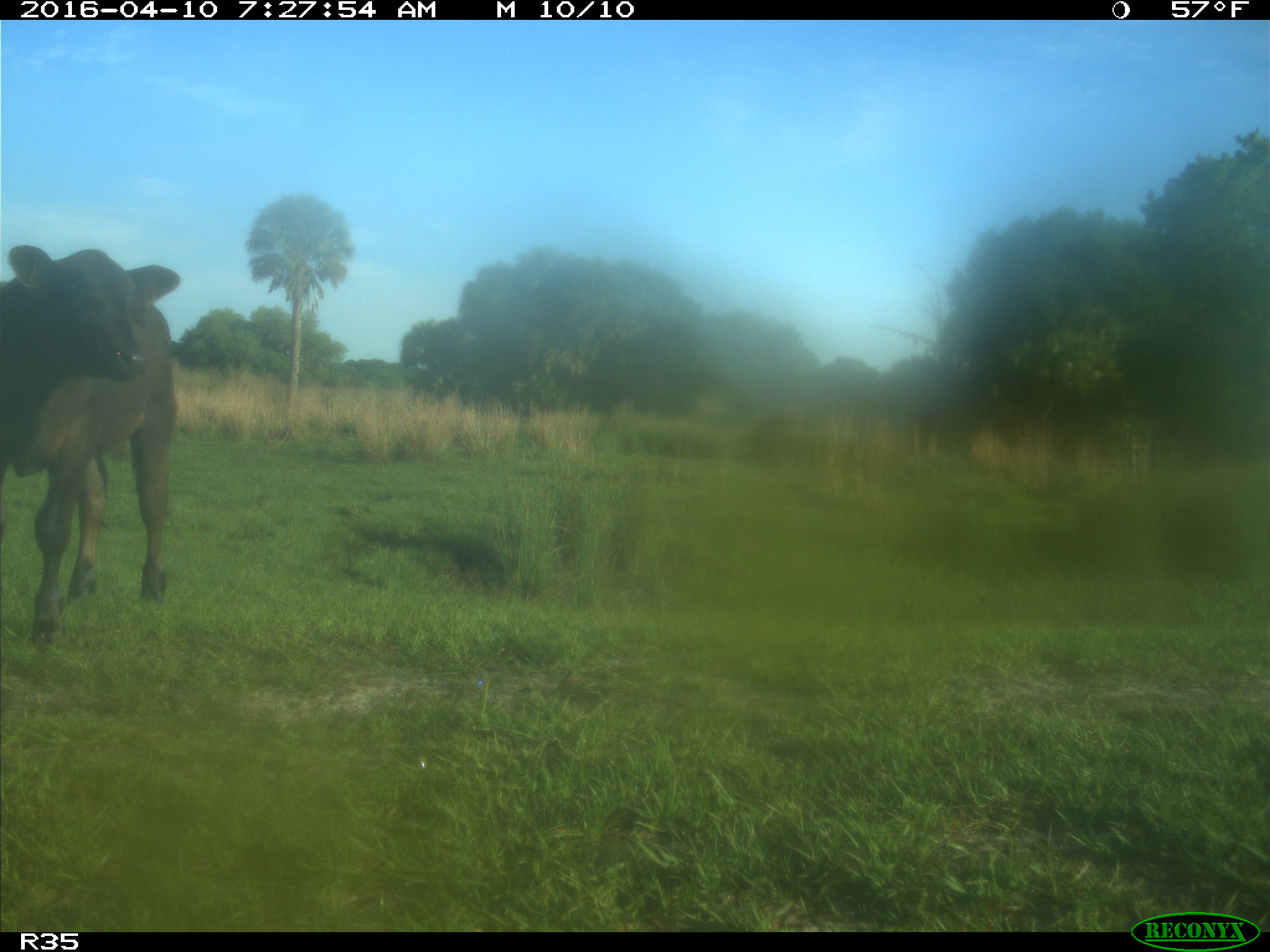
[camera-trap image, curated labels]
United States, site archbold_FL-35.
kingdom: Animalia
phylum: Chordata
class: Mammalia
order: Artiodactyla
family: Bovidae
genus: Bos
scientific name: Bos taurus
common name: domestic cow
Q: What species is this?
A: Bos taurus (domestic cow).